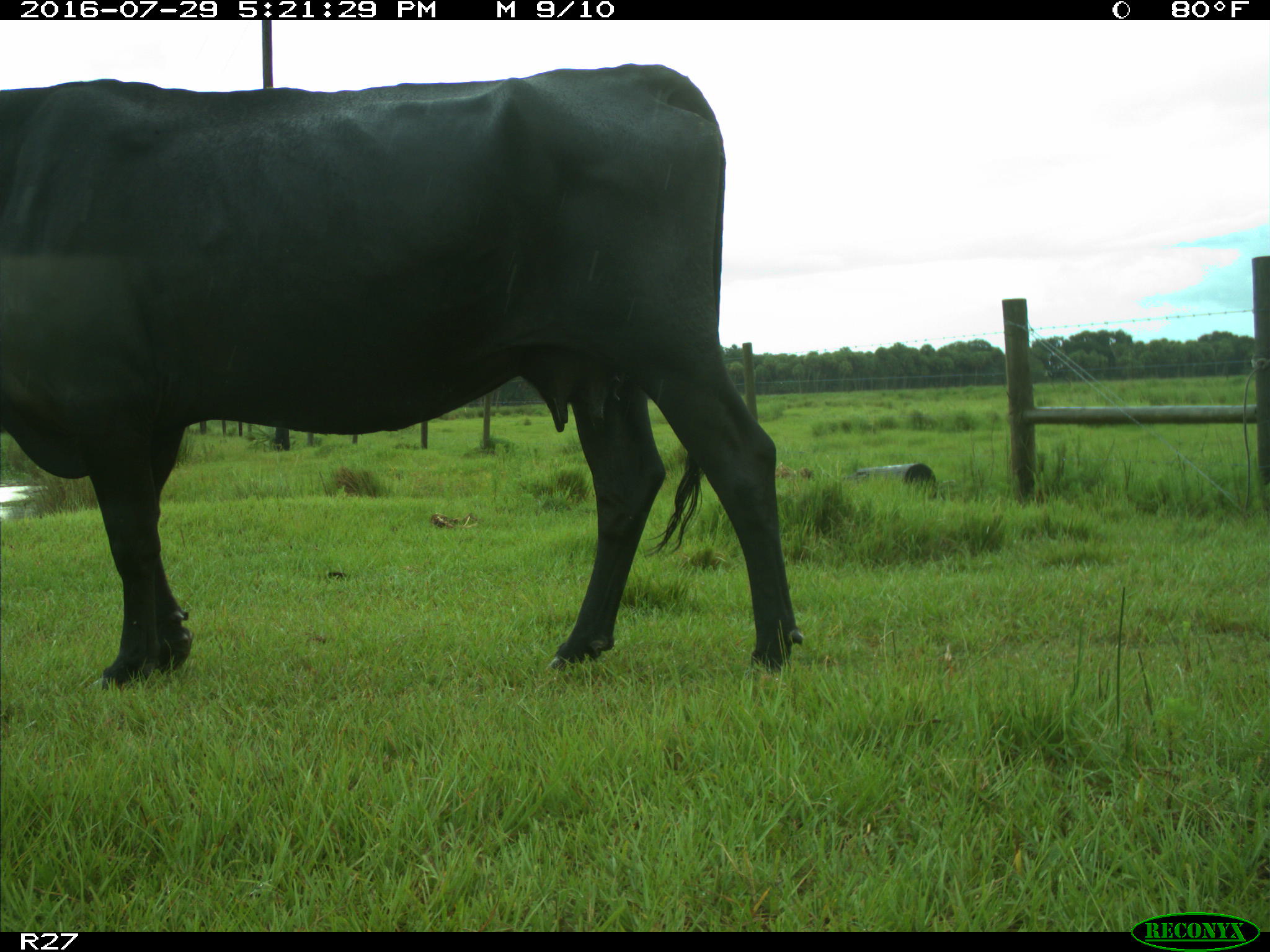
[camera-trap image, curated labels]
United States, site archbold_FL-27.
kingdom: Animalia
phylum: Chordata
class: Mammalia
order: Artiodactyla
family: Bovidae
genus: Bos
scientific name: Bos taurus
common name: domestic cow